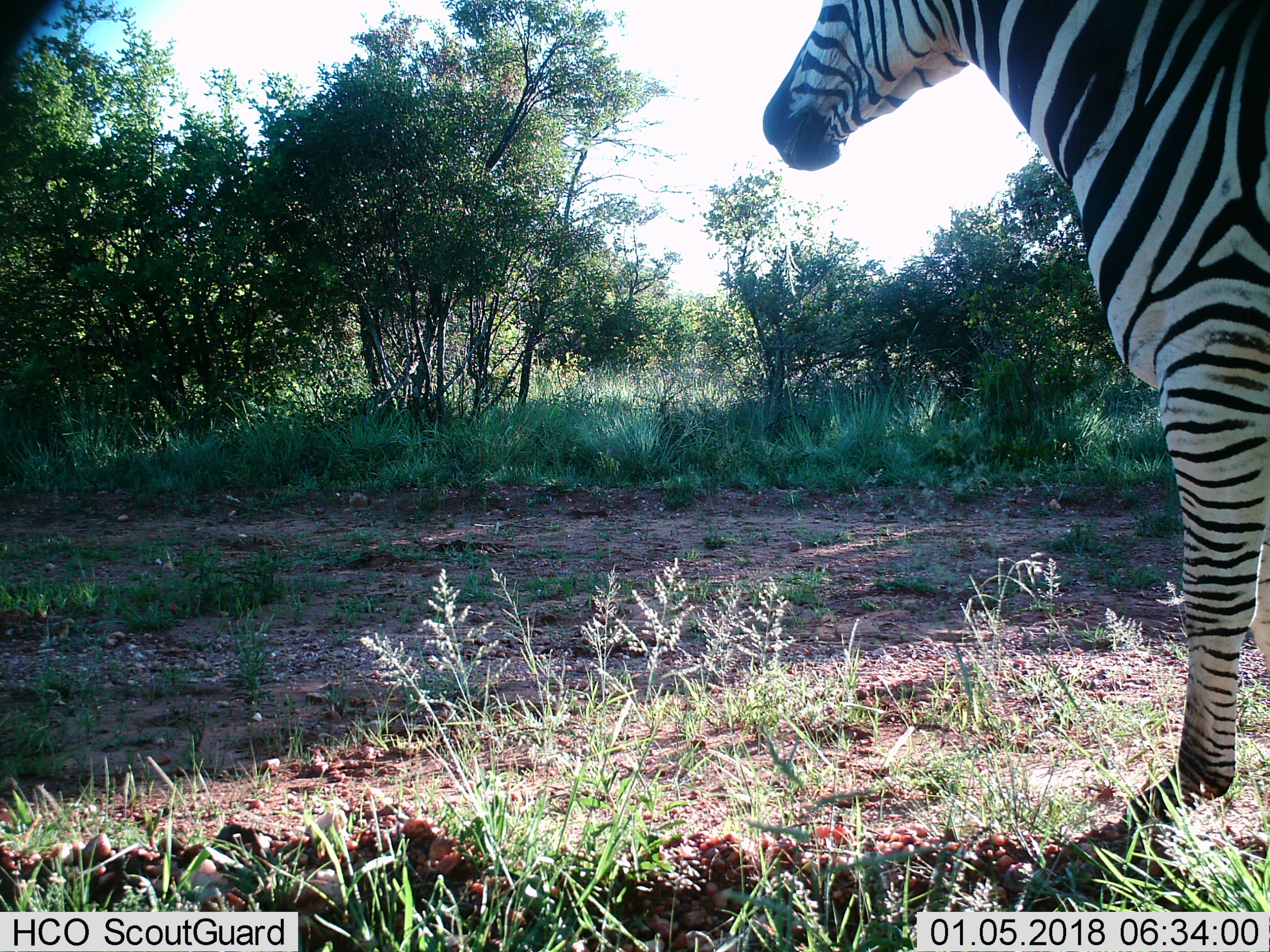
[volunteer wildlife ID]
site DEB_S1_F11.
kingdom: Animalia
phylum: Chordata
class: Mammalia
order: Perissodactyla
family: Equidae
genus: Equus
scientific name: Equus quagga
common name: plains zebra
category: zebraplains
Zebraplains (plains zebra) (Equus quagga), count 1. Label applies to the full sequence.